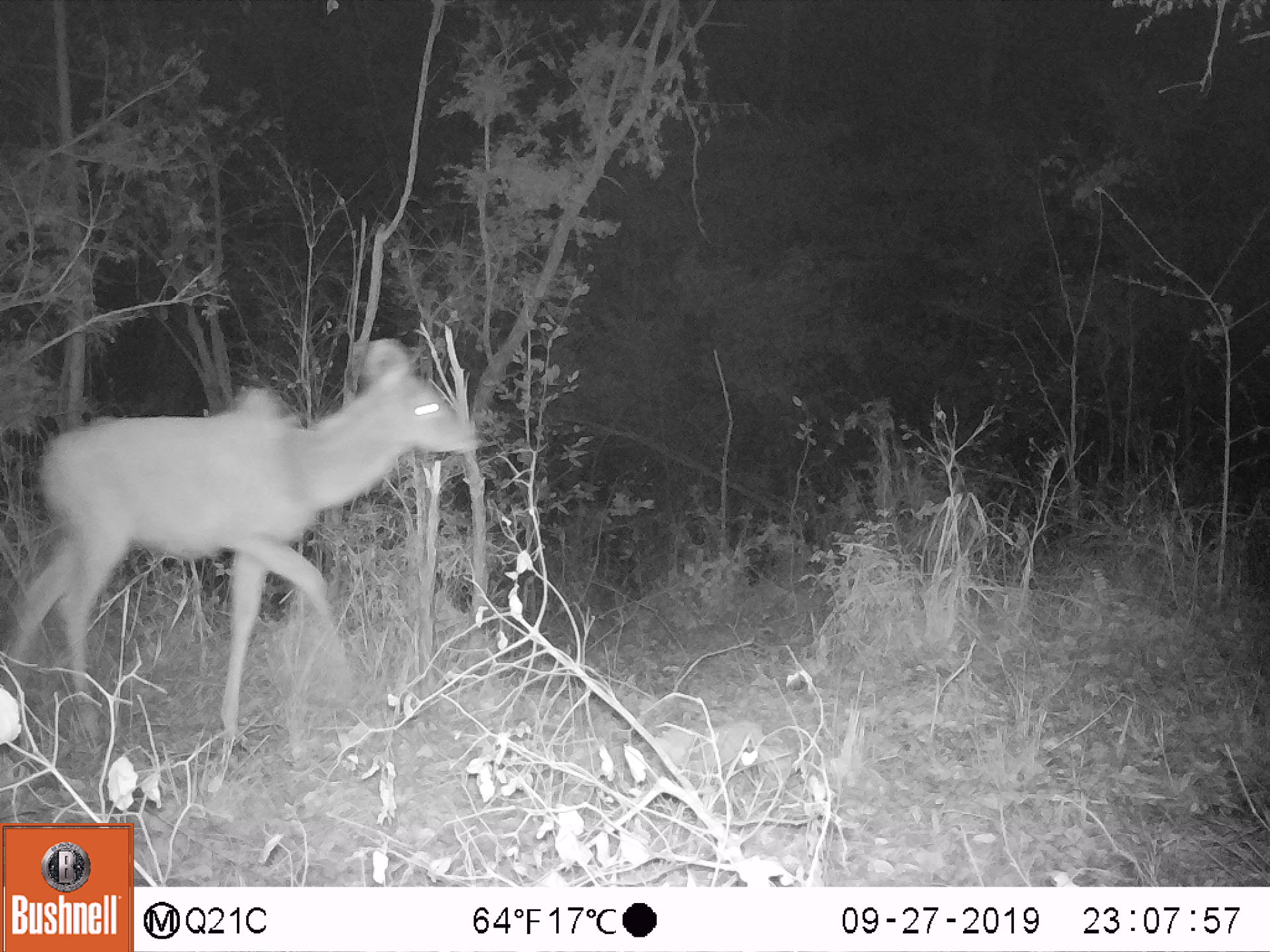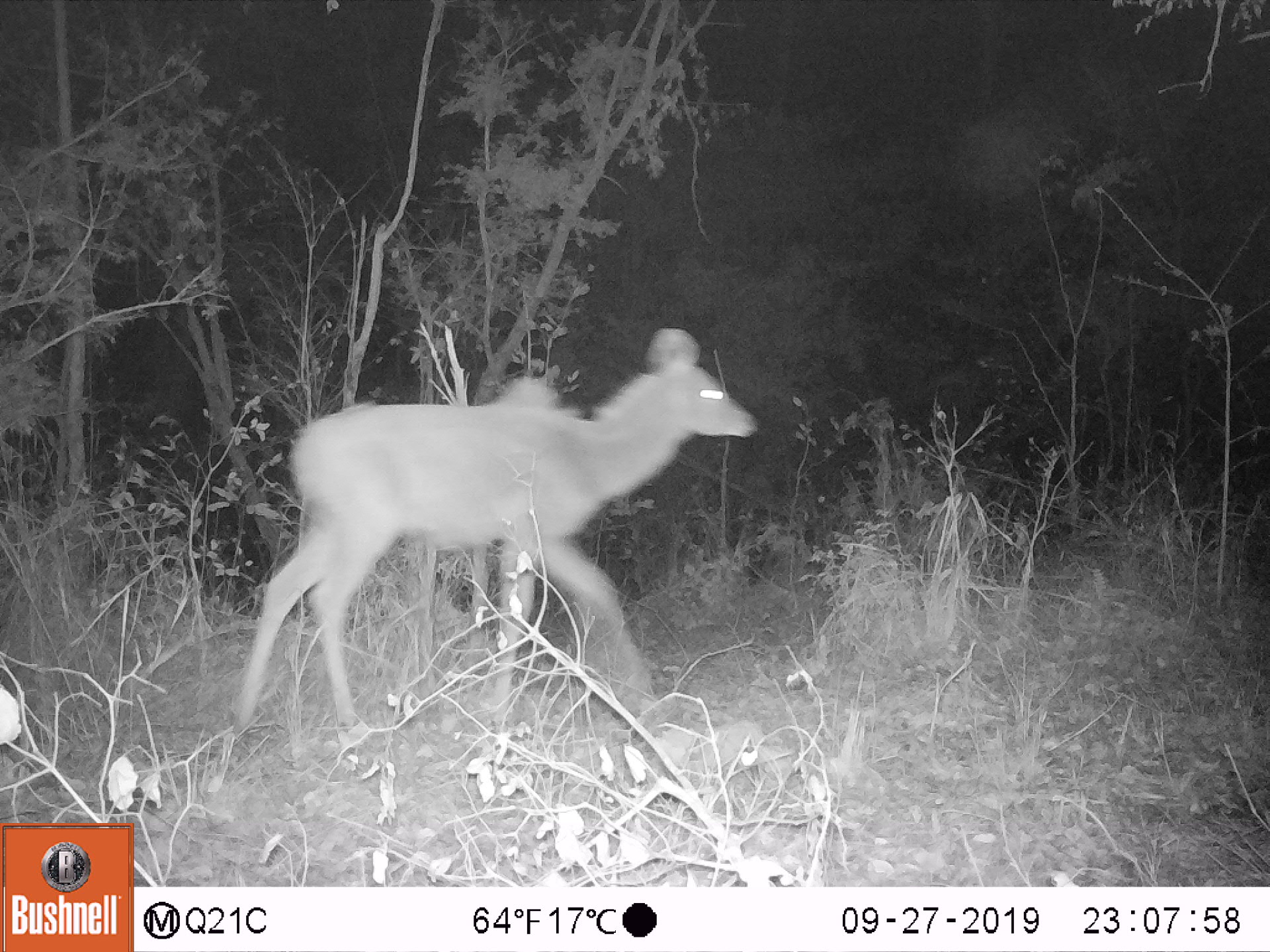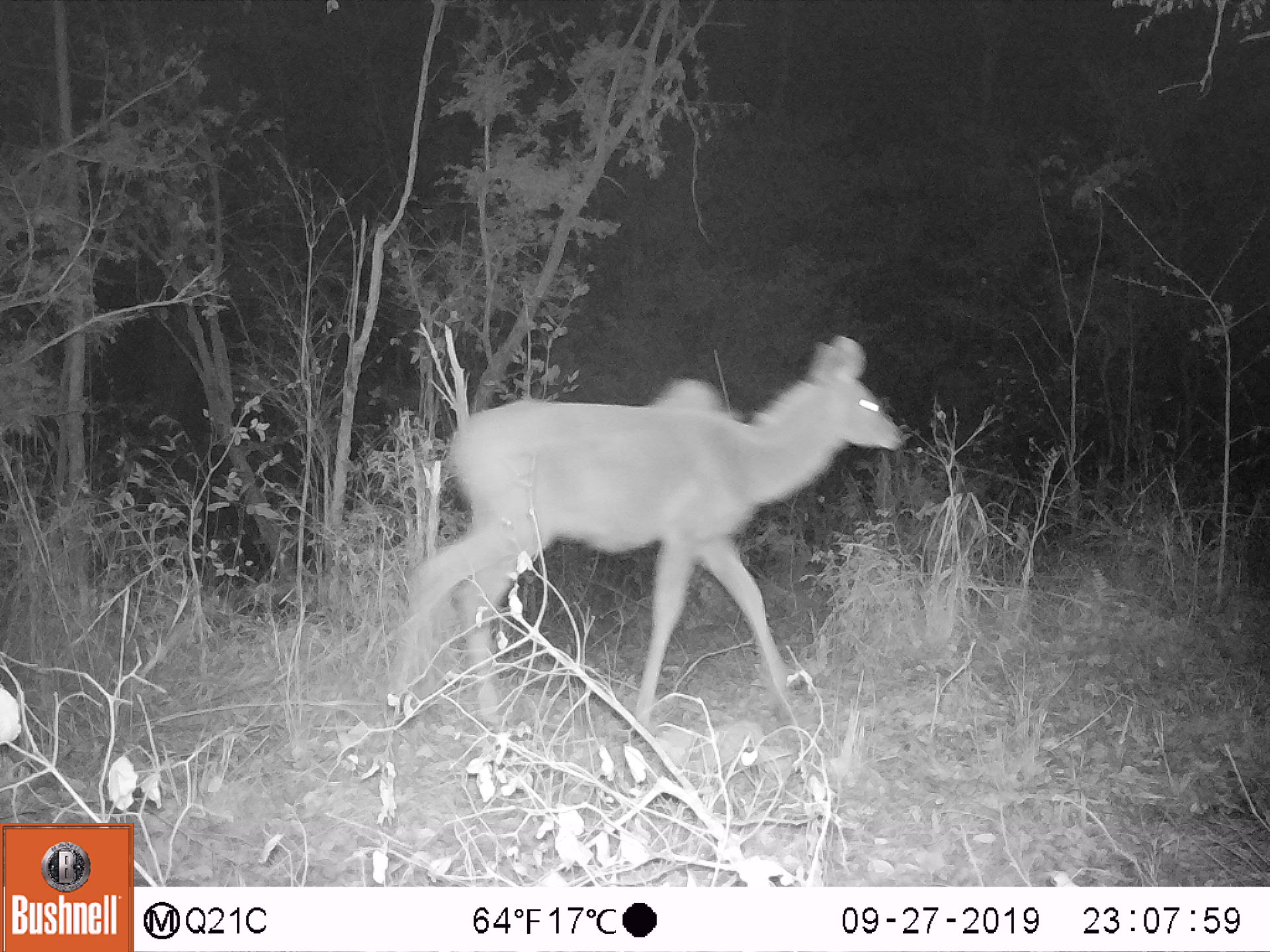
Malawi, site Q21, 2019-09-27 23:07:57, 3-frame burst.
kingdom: Animalia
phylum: Chordata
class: Mammalia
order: Artiodactyla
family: Bovidae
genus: Tragelaphus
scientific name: Tragelaphus strepsiceros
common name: greater kudu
Greater kudu (Tragelaphus strepsiceros), count 1.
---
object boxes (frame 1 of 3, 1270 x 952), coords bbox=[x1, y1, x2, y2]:
greater kudu: bbox=[8, 338, 486, 771]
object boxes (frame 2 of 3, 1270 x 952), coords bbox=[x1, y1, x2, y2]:
greater kudu: bbox=[202, 320, 752, 749]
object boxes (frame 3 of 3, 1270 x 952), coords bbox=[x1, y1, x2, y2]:
greater kudu: bbox=[369, 328, 926, 742]